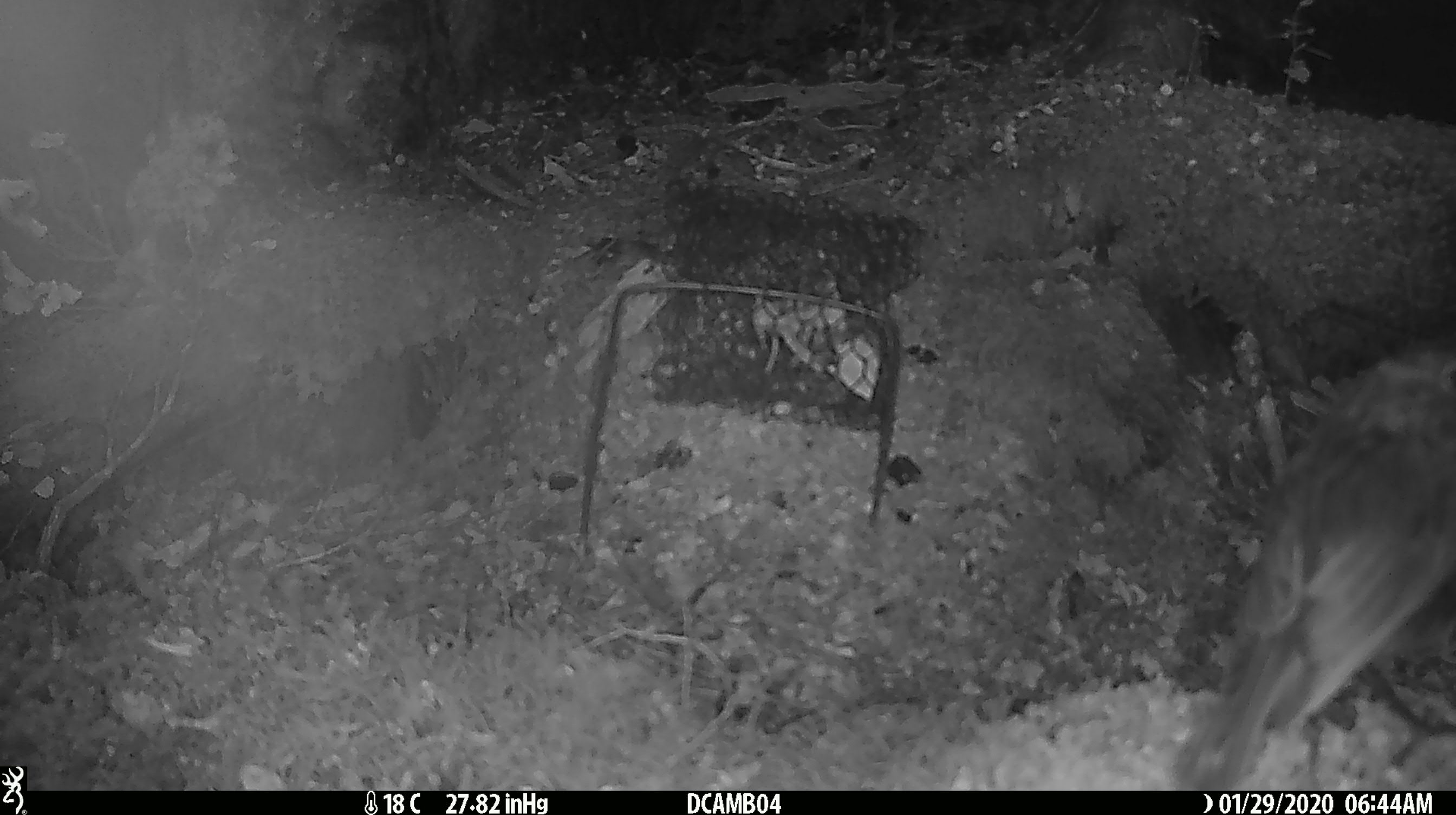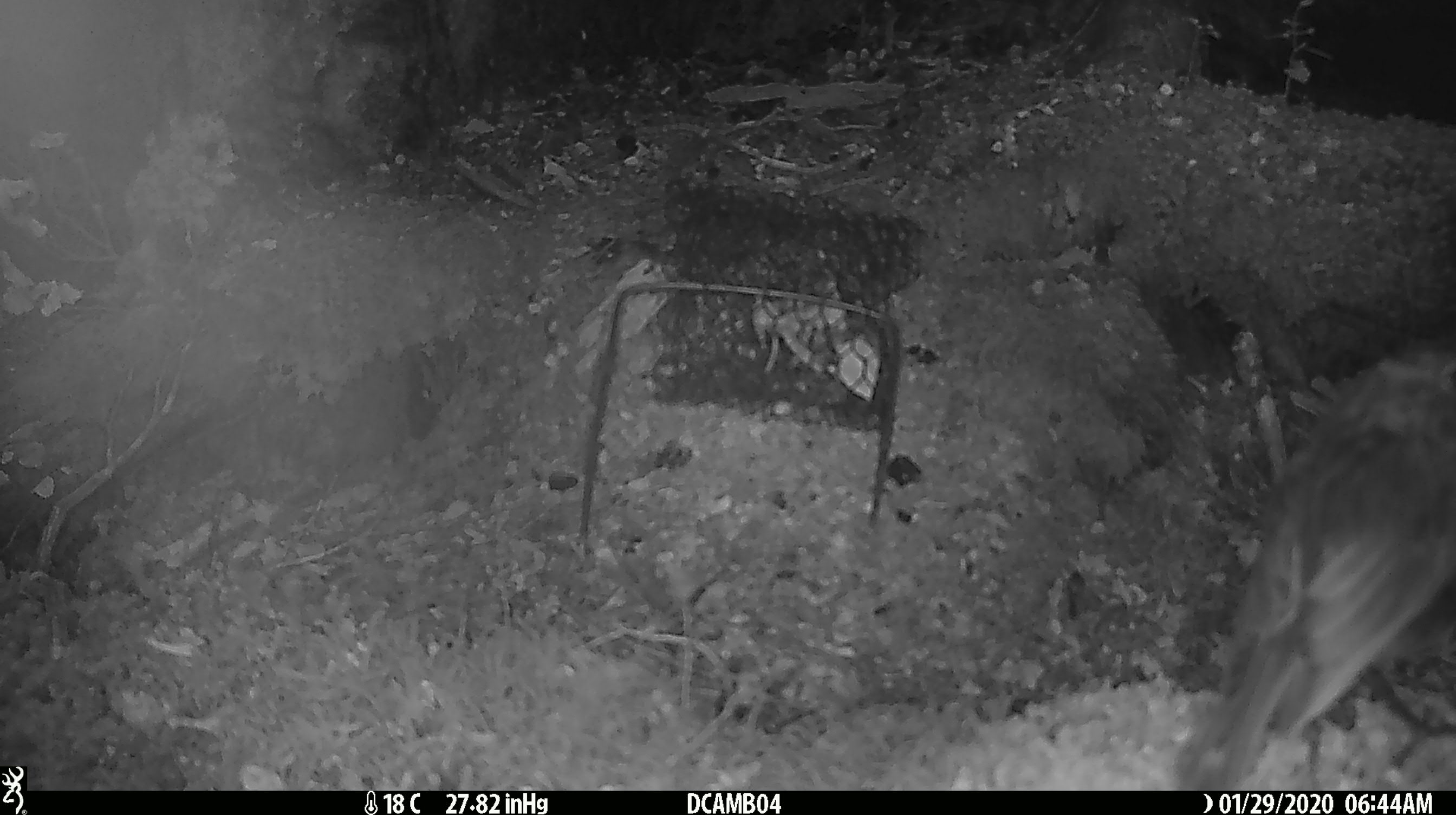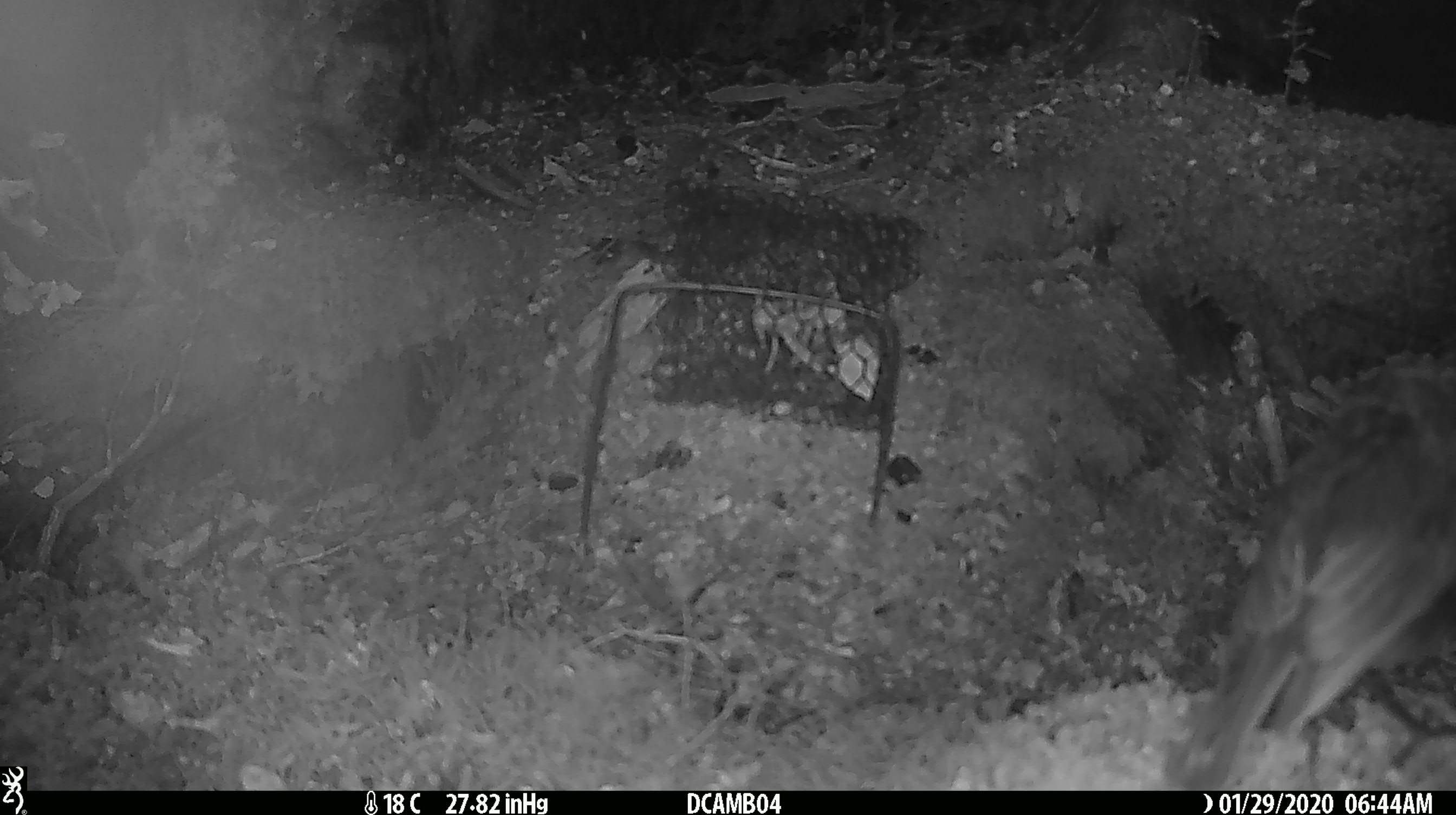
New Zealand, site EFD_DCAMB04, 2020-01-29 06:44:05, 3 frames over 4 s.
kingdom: Animalia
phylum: Chordata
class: Aves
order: Passeriformes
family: Petroicidae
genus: Petroica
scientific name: Petroica australis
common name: new zealand robin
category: robin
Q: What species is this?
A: Robin (new zealand robin) (Petroica australis).